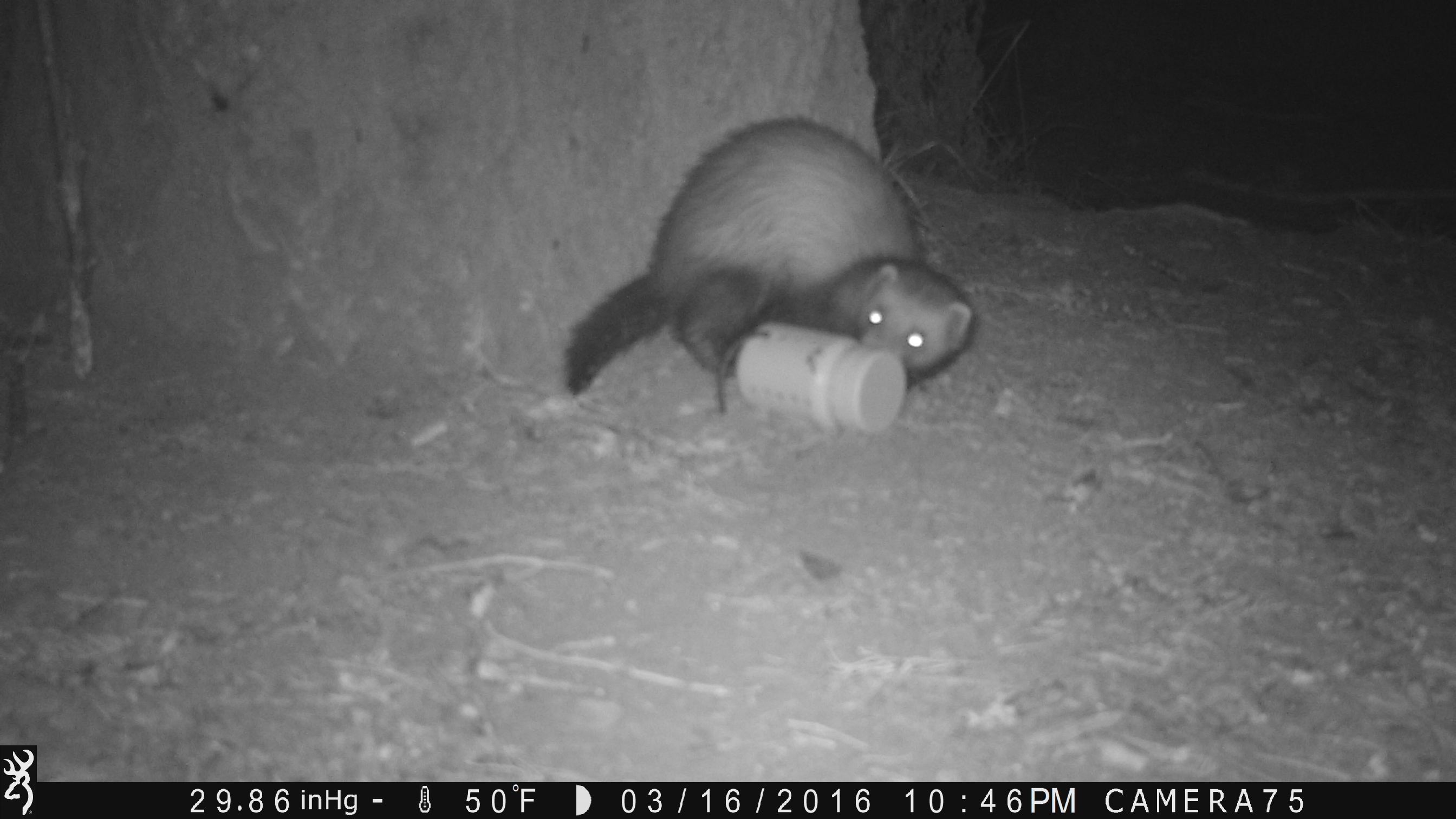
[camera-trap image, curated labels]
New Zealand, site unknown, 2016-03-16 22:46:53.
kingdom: Animalia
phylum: Chordata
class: Mammalia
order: Carnivora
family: Mustelidae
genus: Mustela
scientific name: Mustela furo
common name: ferret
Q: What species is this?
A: Ferret (Mustela furo).